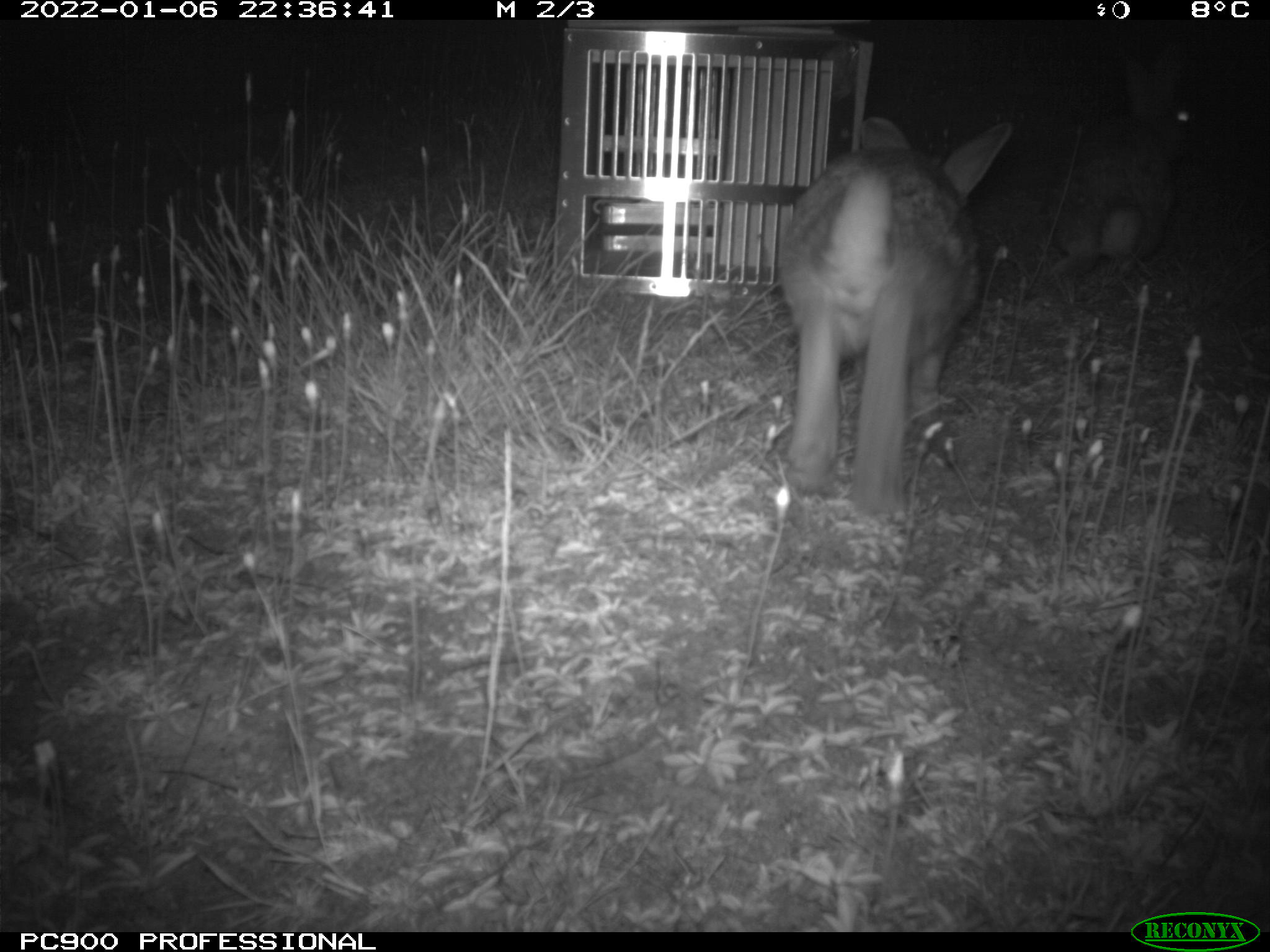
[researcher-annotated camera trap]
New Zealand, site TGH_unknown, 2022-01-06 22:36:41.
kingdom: Animalia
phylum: Chordata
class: Mammalia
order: Lagomorpha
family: Leporidae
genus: Oryctolagus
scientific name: Oryctolagus cuniculus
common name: european rabbit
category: rabbit